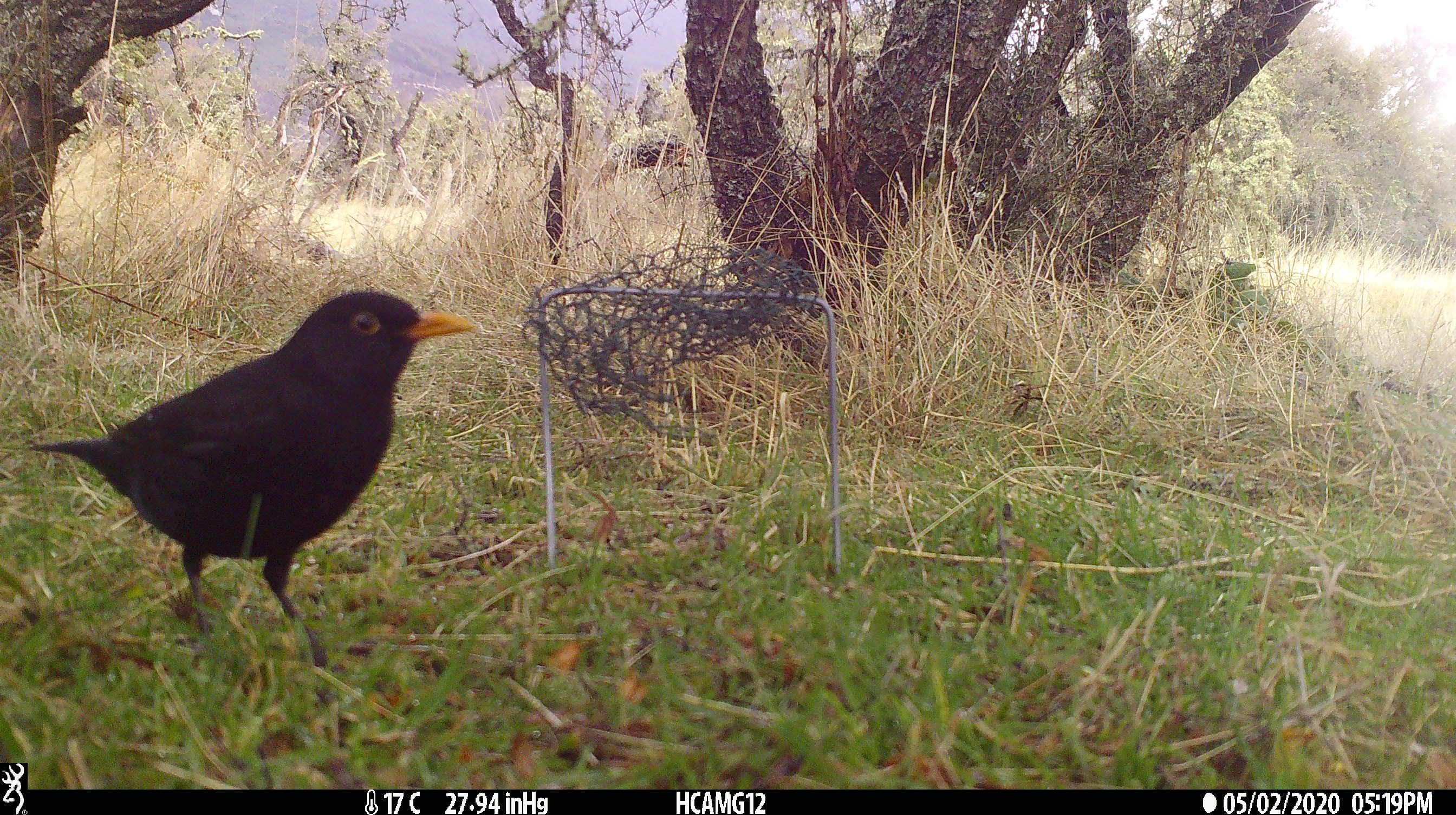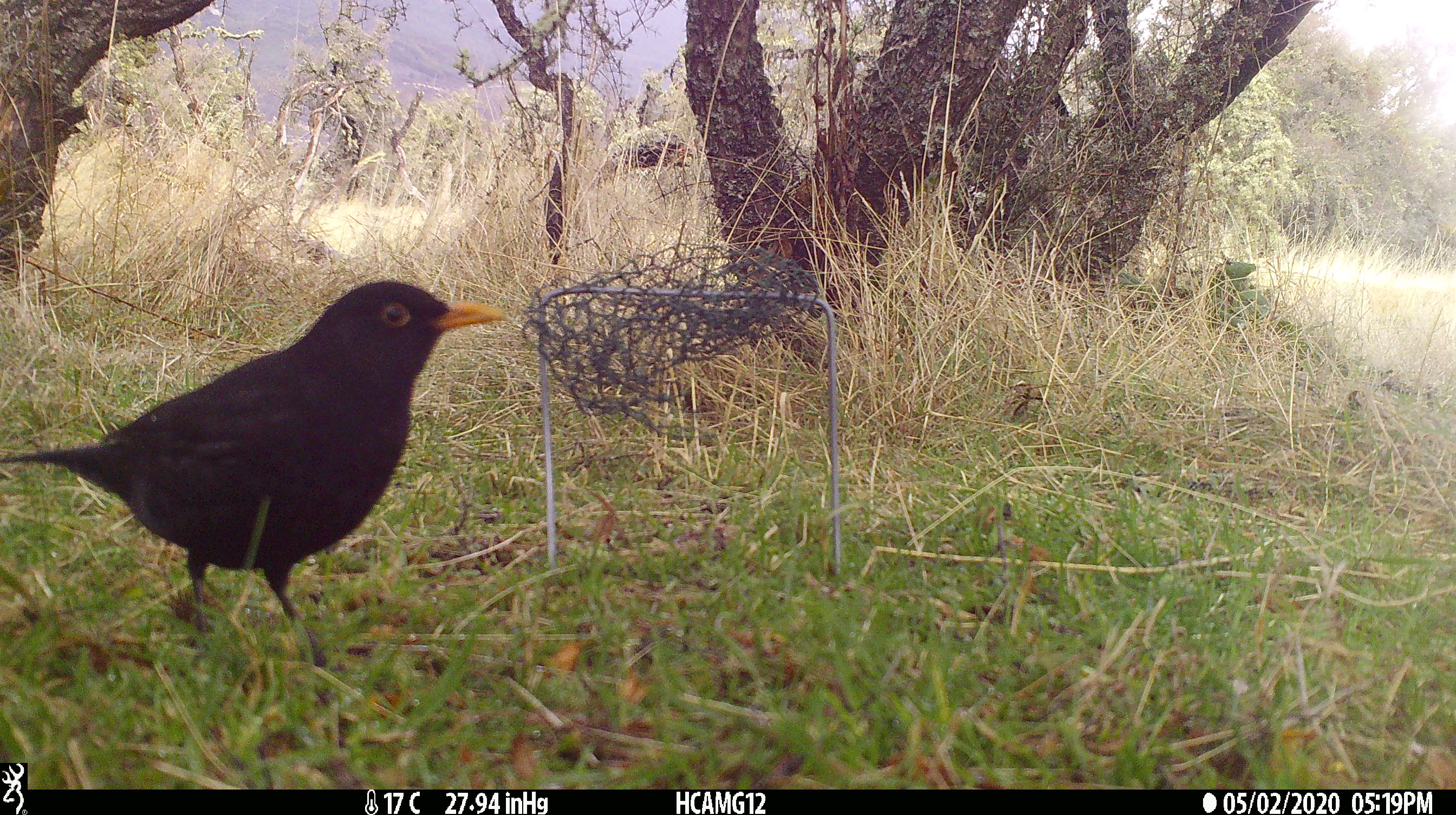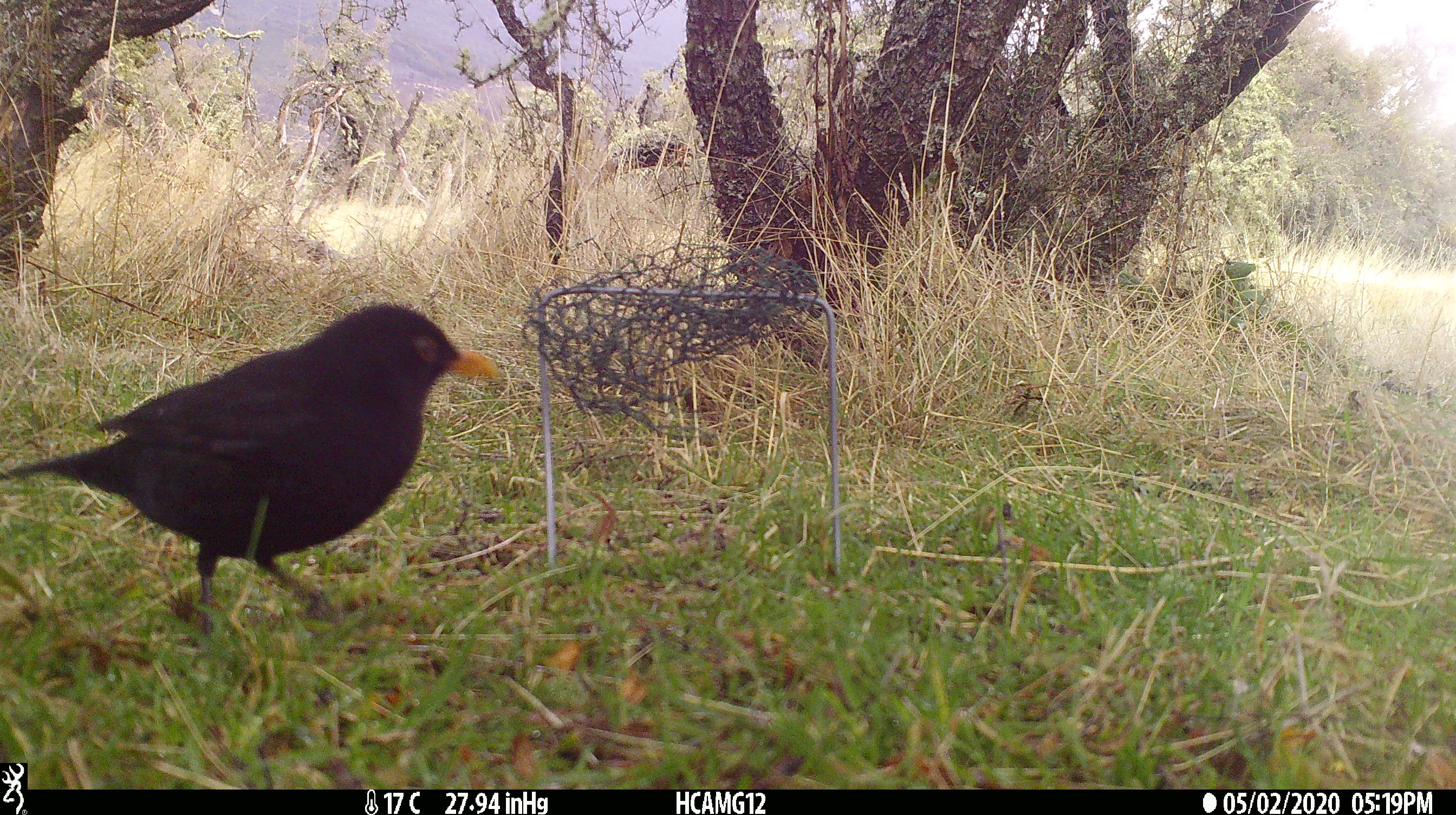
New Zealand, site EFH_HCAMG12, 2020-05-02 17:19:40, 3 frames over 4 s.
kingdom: Animalia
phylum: Chordata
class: Aves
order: Passeriformes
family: Turdidae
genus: Turdus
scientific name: Turdus merula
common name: eurasian blackbird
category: blackbird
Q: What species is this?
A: Blackbird (eurasian blackbird) (Turdus merula).